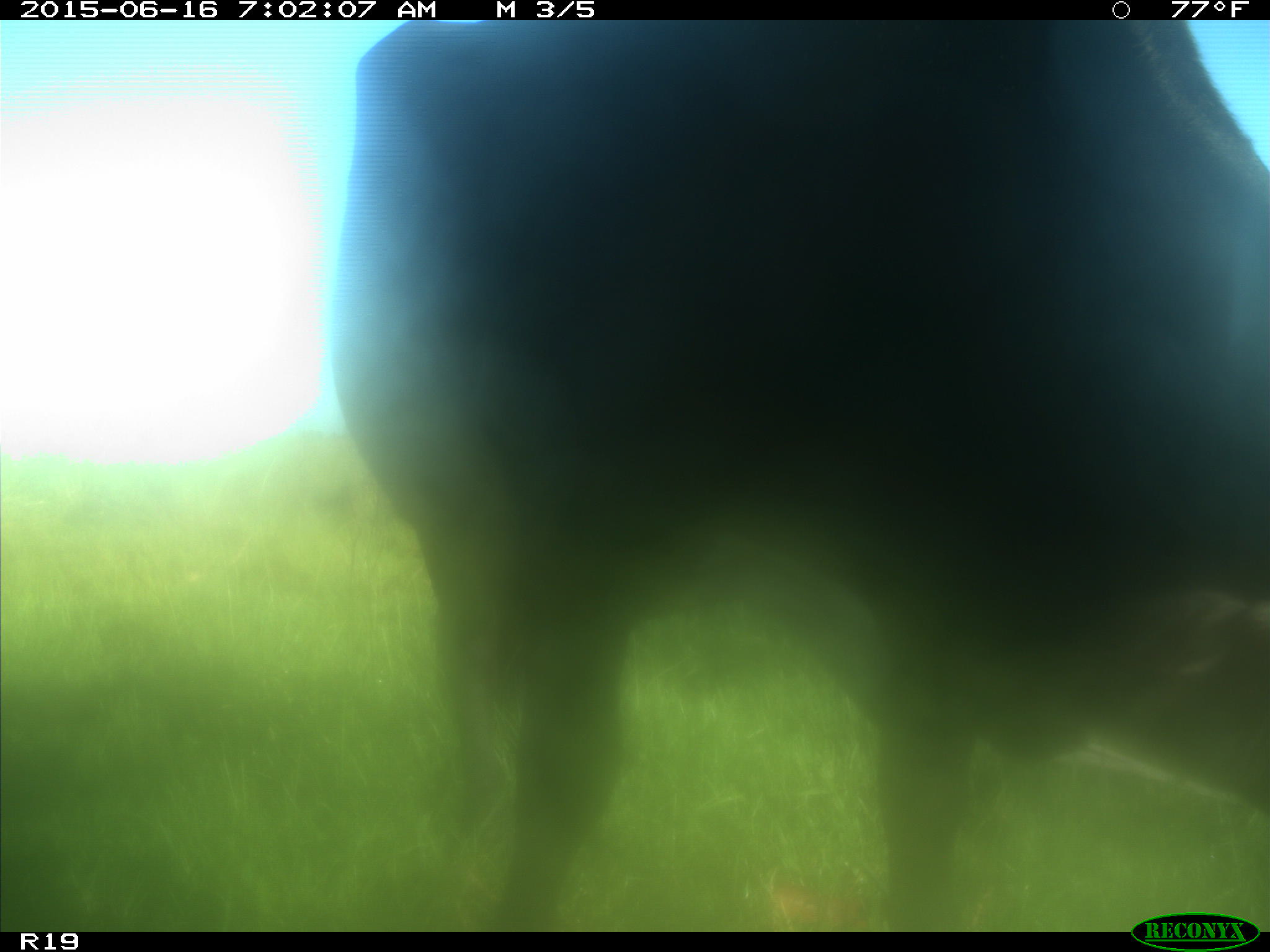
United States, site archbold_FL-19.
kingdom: Animalia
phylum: Chordata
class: Mammalia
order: Artiodactyla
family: Bovidae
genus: Bos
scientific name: Bos taurus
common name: domestic cow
Bos taurus (domestic cow).